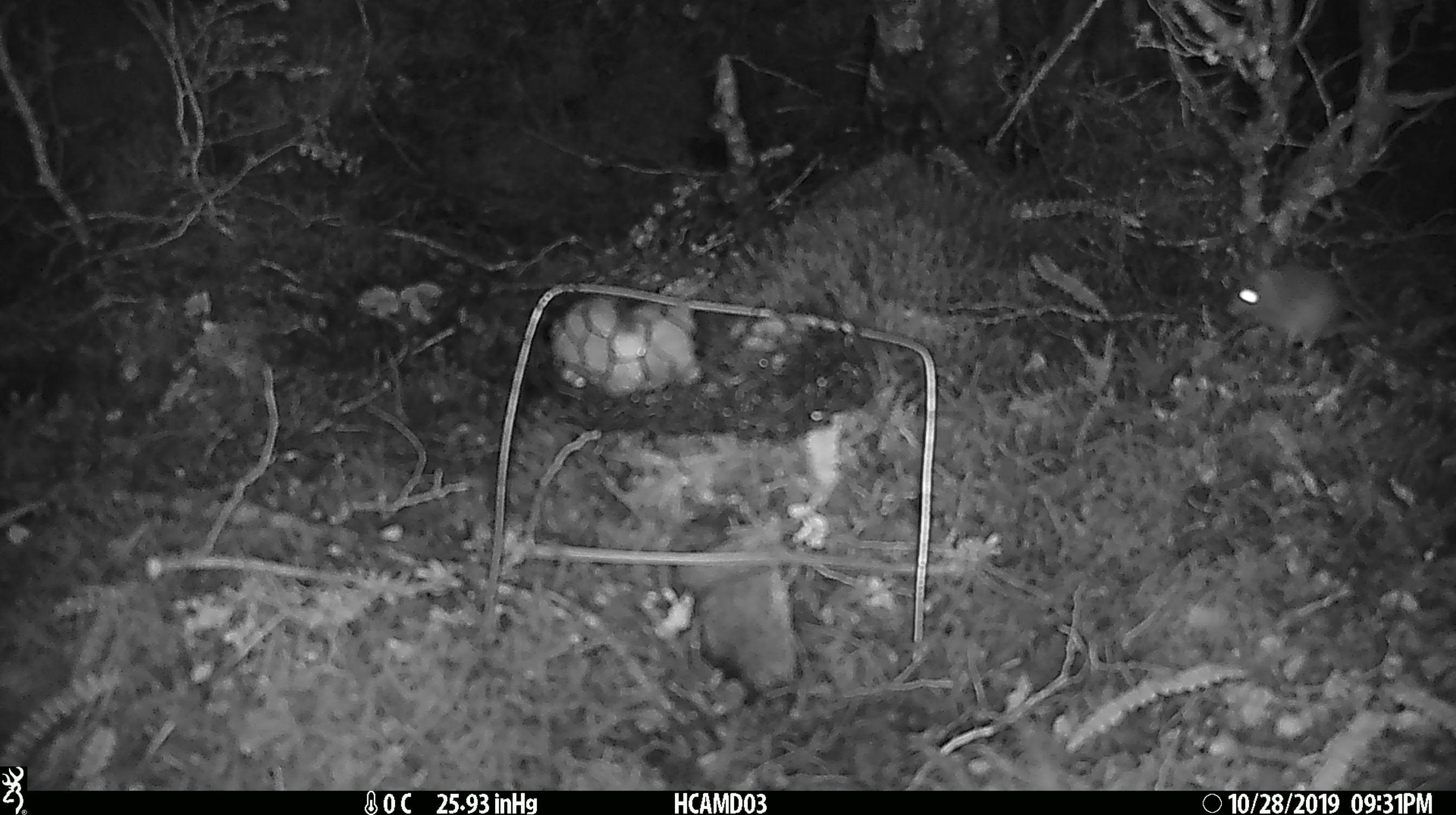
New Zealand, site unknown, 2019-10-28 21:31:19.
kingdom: Animalia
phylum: Chordata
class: Mammalia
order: Rodentia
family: Muridae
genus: Mus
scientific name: Mus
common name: mouse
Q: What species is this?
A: Mouse (Mus).